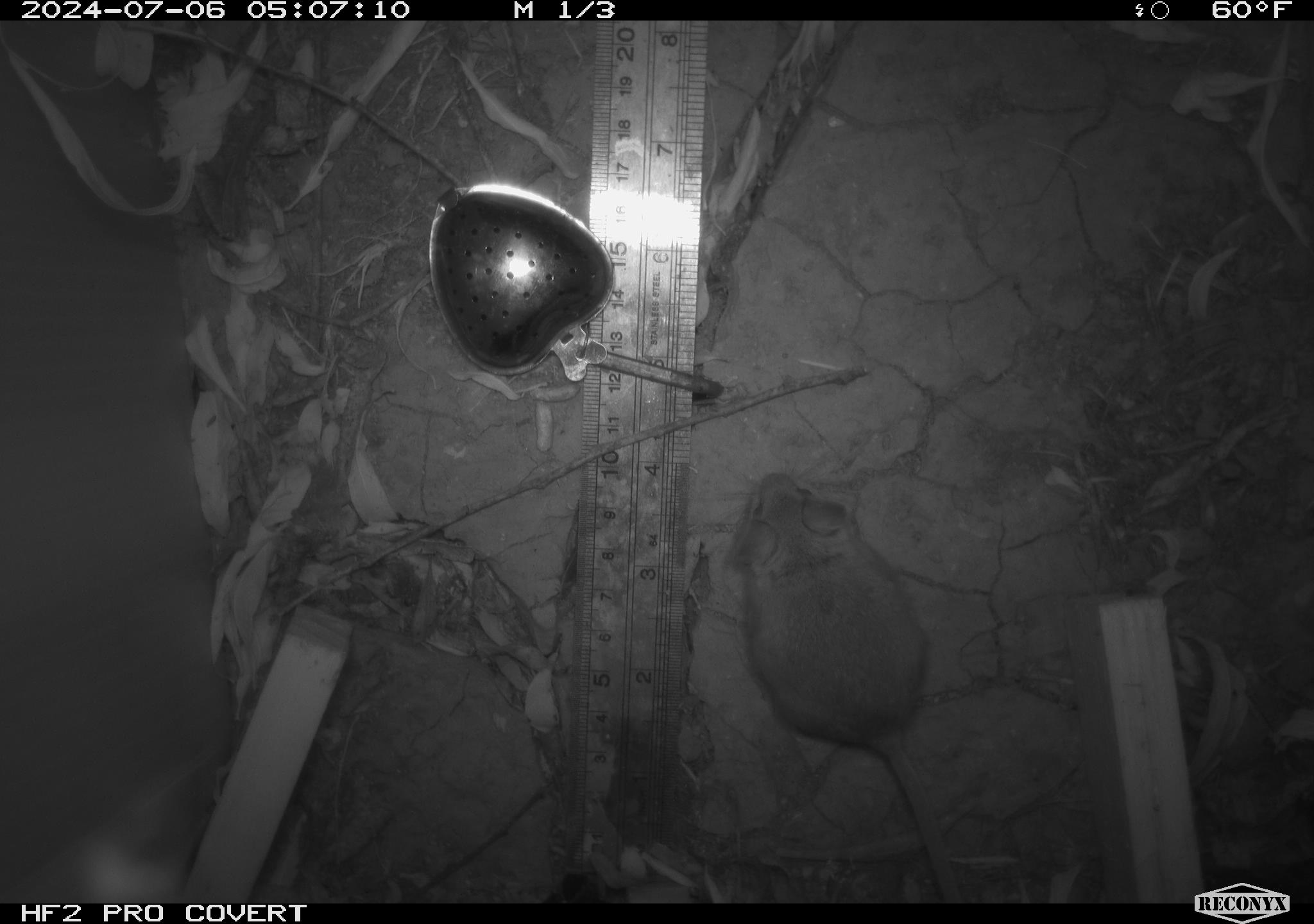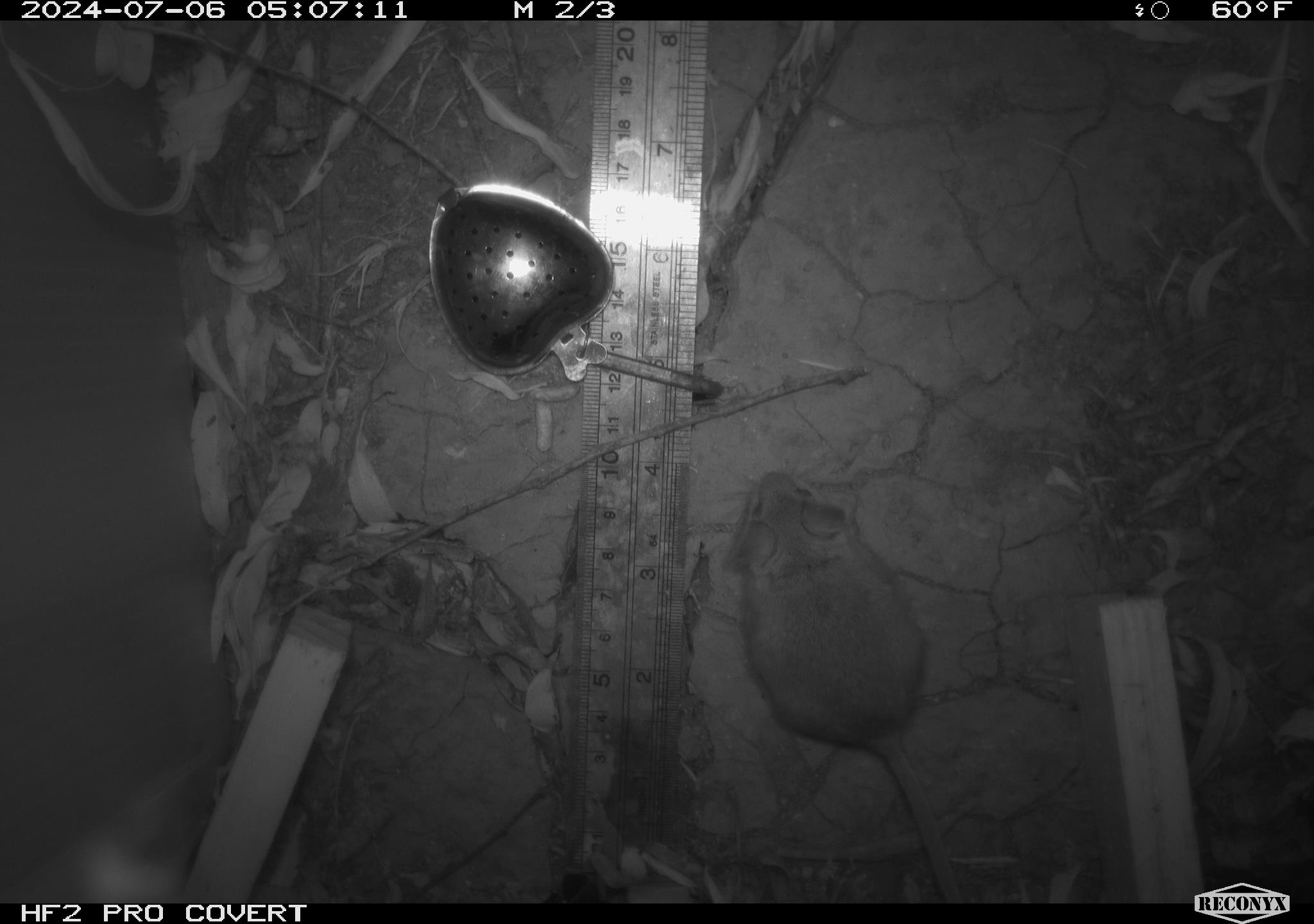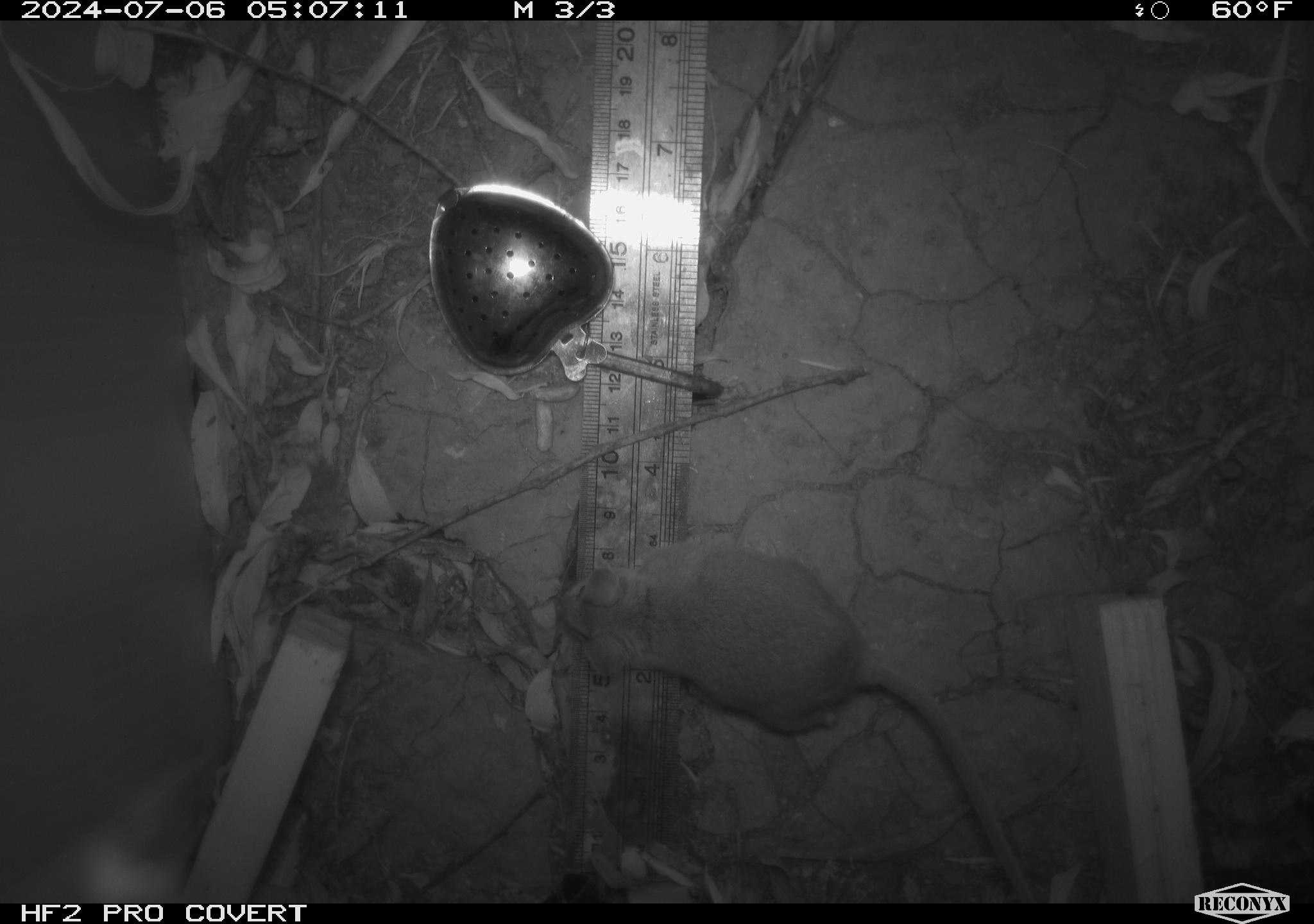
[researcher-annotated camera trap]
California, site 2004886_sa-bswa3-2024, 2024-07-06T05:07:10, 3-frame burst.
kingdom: Animalia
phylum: Chordata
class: Mammalia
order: Rodentia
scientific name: Rodentia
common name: mouse species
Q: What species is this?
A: Mouse species (Rodentia).